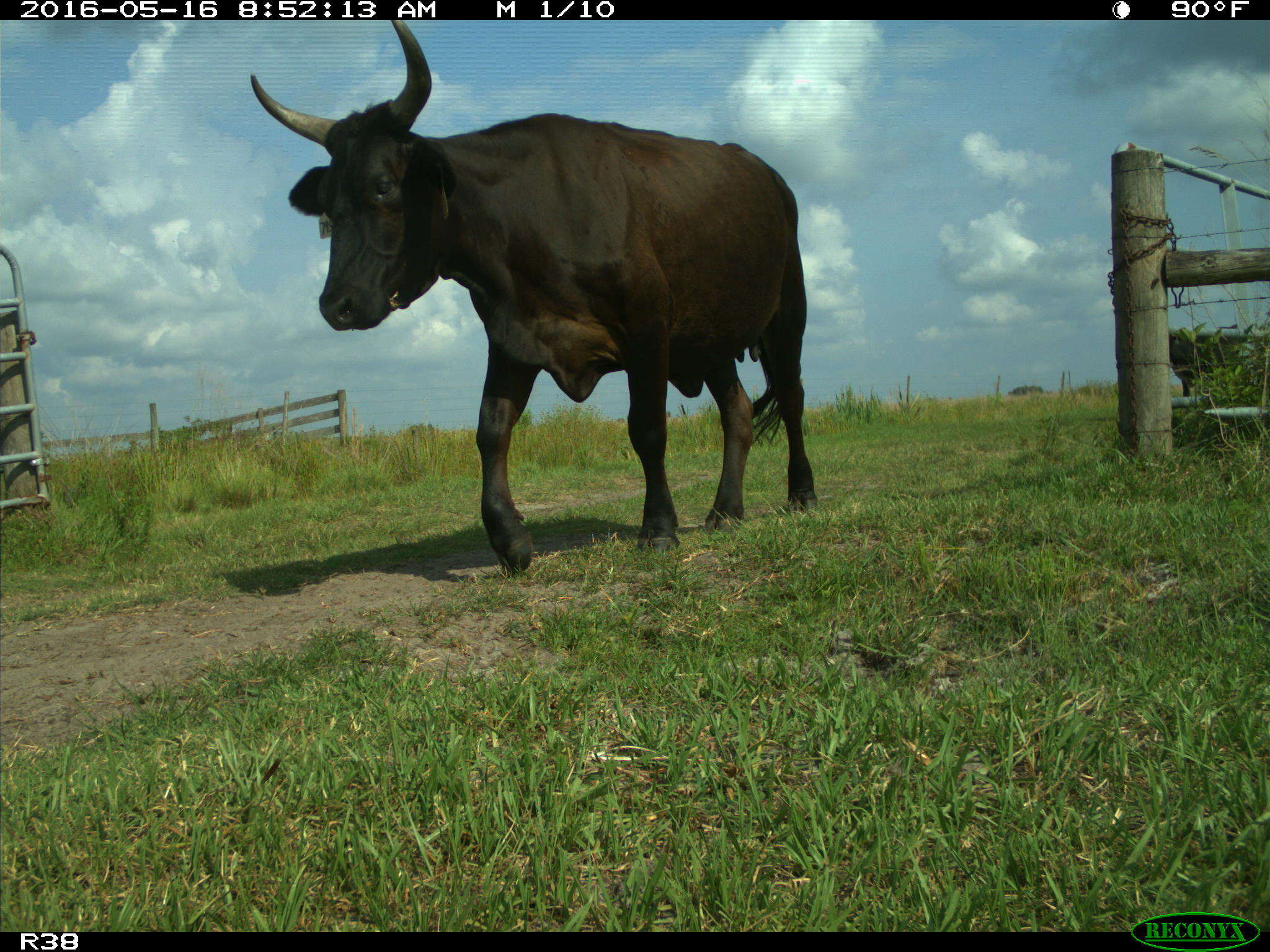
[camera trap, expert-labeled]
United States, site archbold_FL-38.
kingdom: Animalia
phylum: Chordata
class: Mammalia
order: Artiodactyla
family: Bovidae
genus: Bos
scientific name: Bos taurus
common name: domestic cow